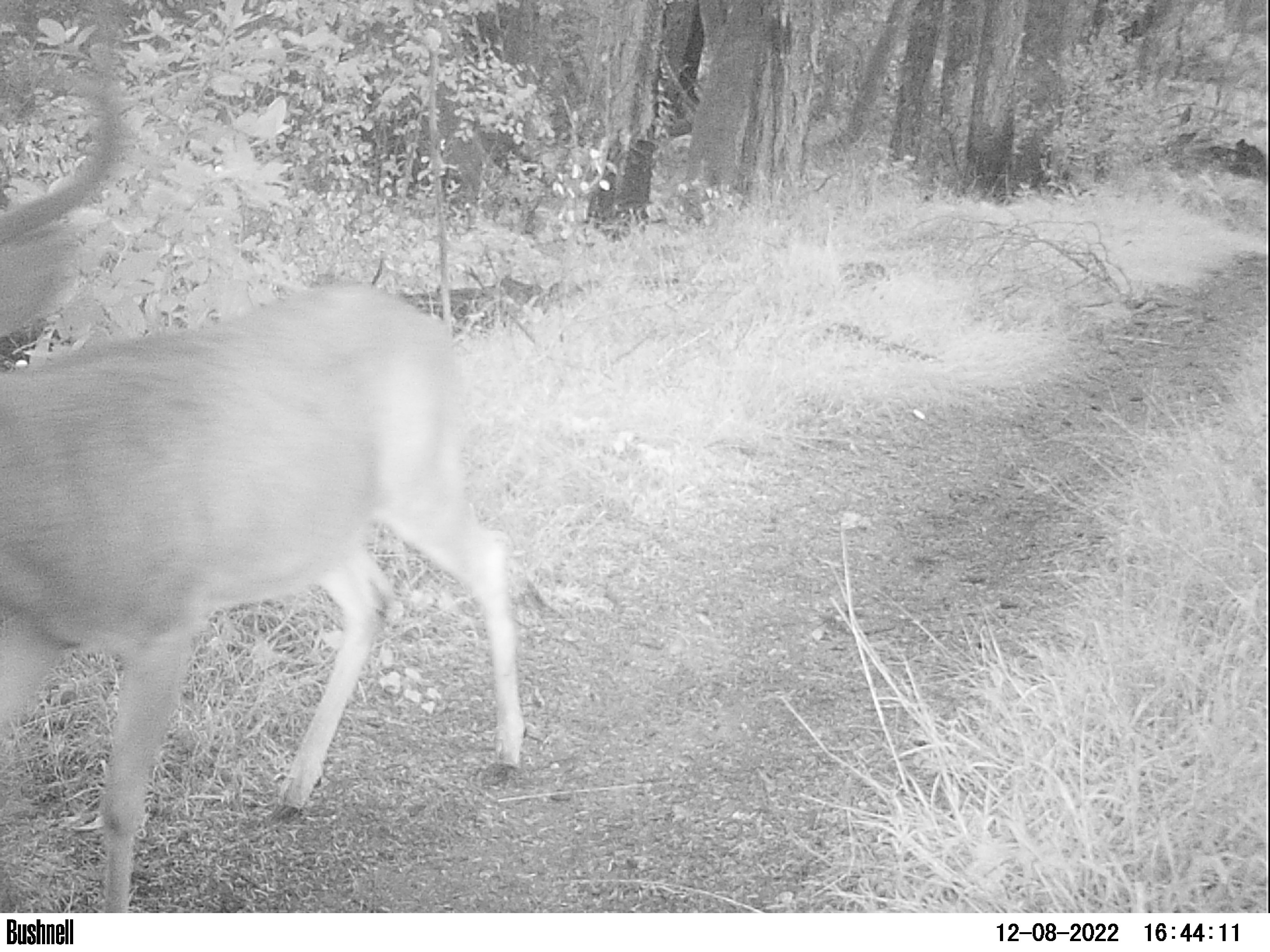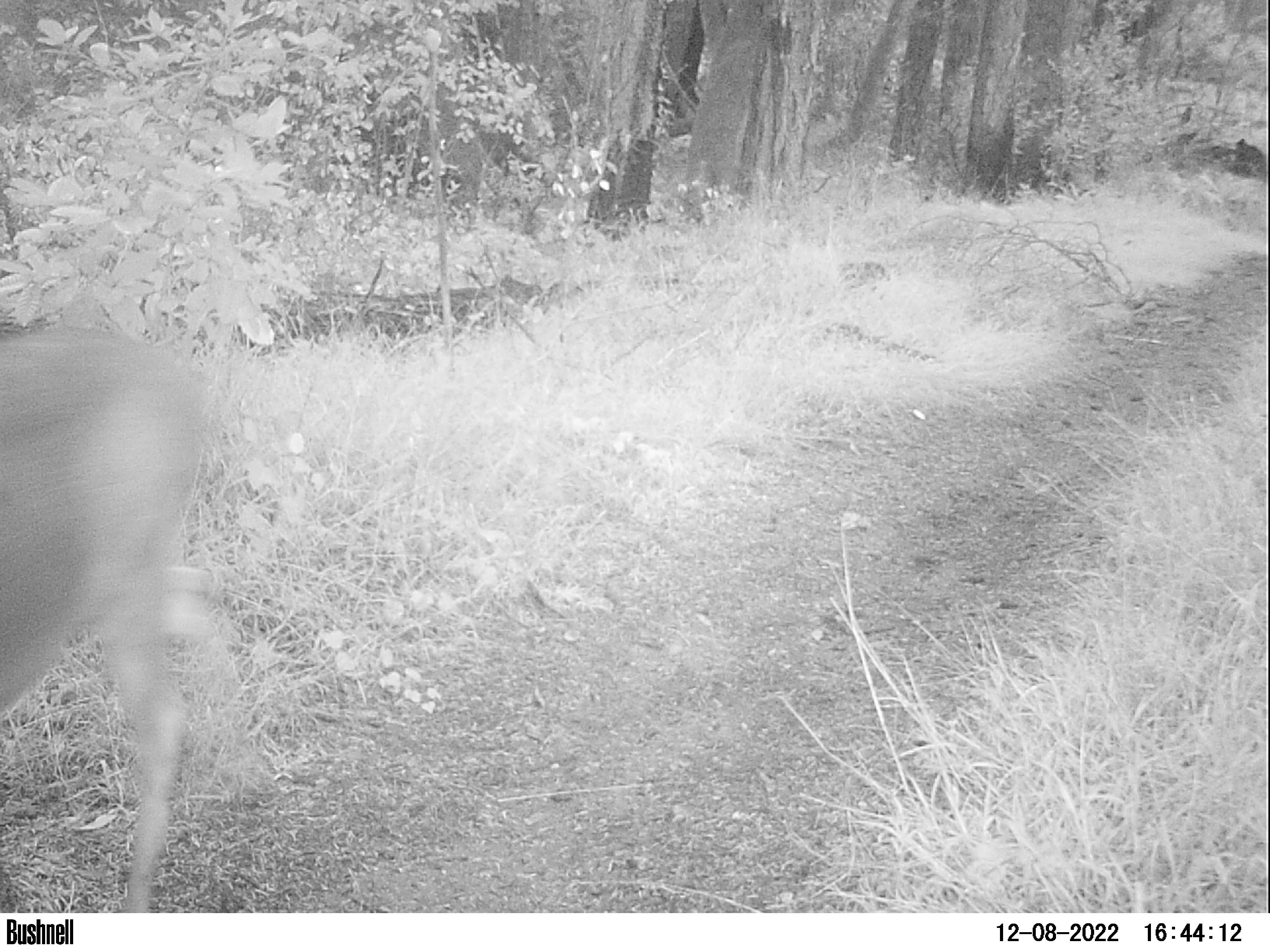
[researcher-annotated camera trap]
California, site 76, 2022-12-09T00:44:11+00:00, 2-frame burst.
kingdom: Animalia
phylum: Chordata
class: Mammalia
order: Artiodactyla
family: Cervidae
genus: Odocoileus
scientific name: Odocoileus hemionus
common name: mule deer